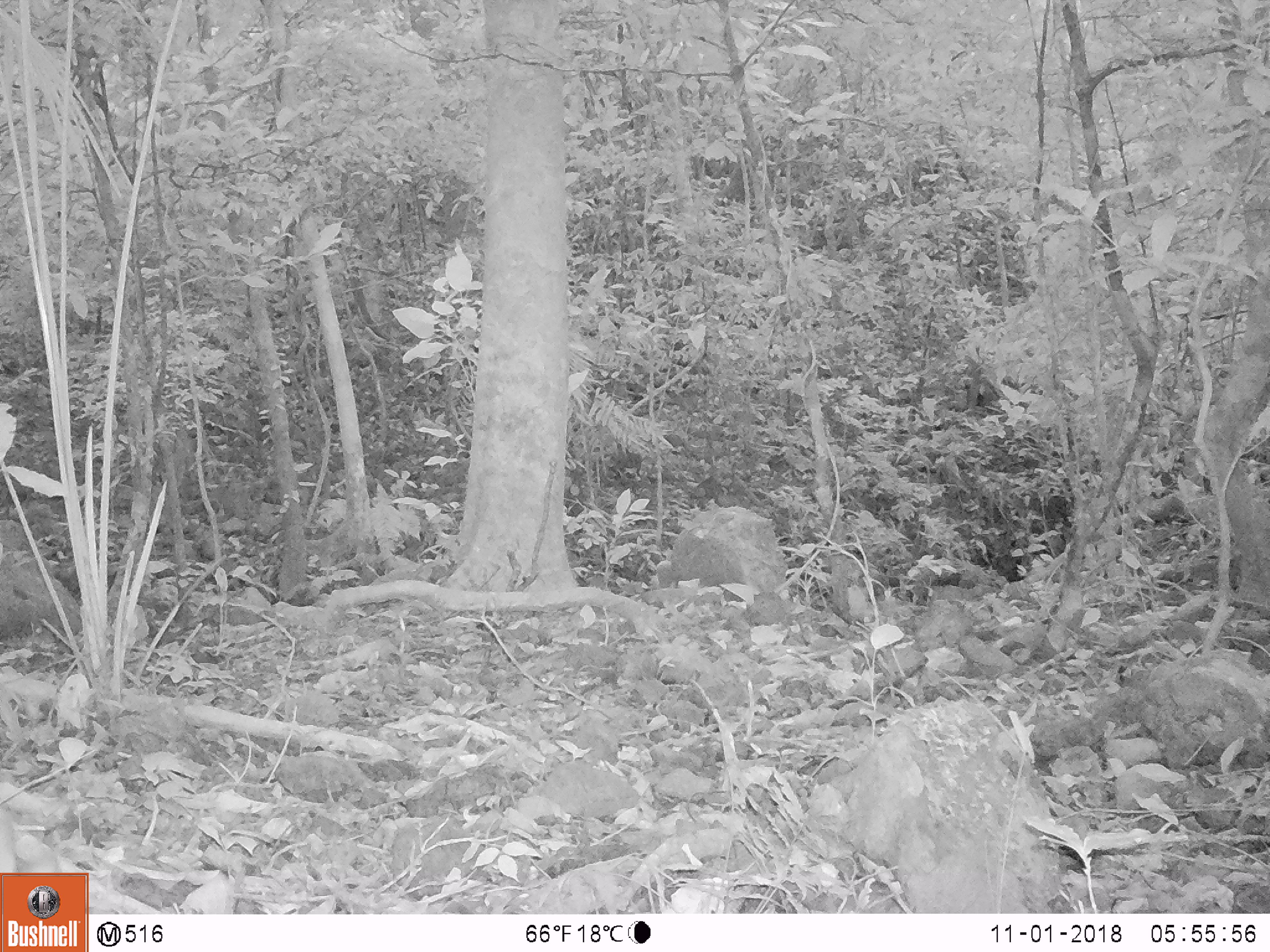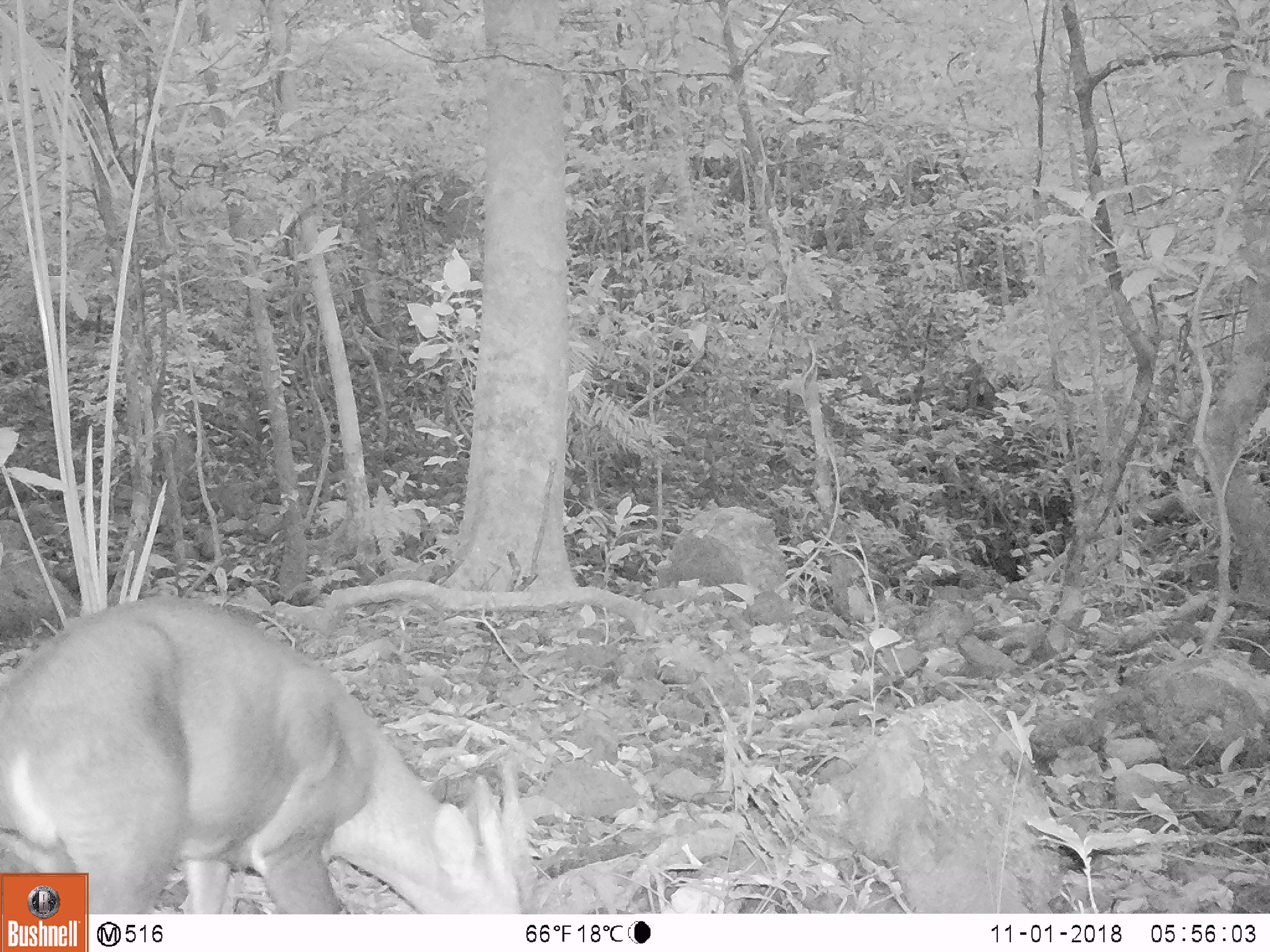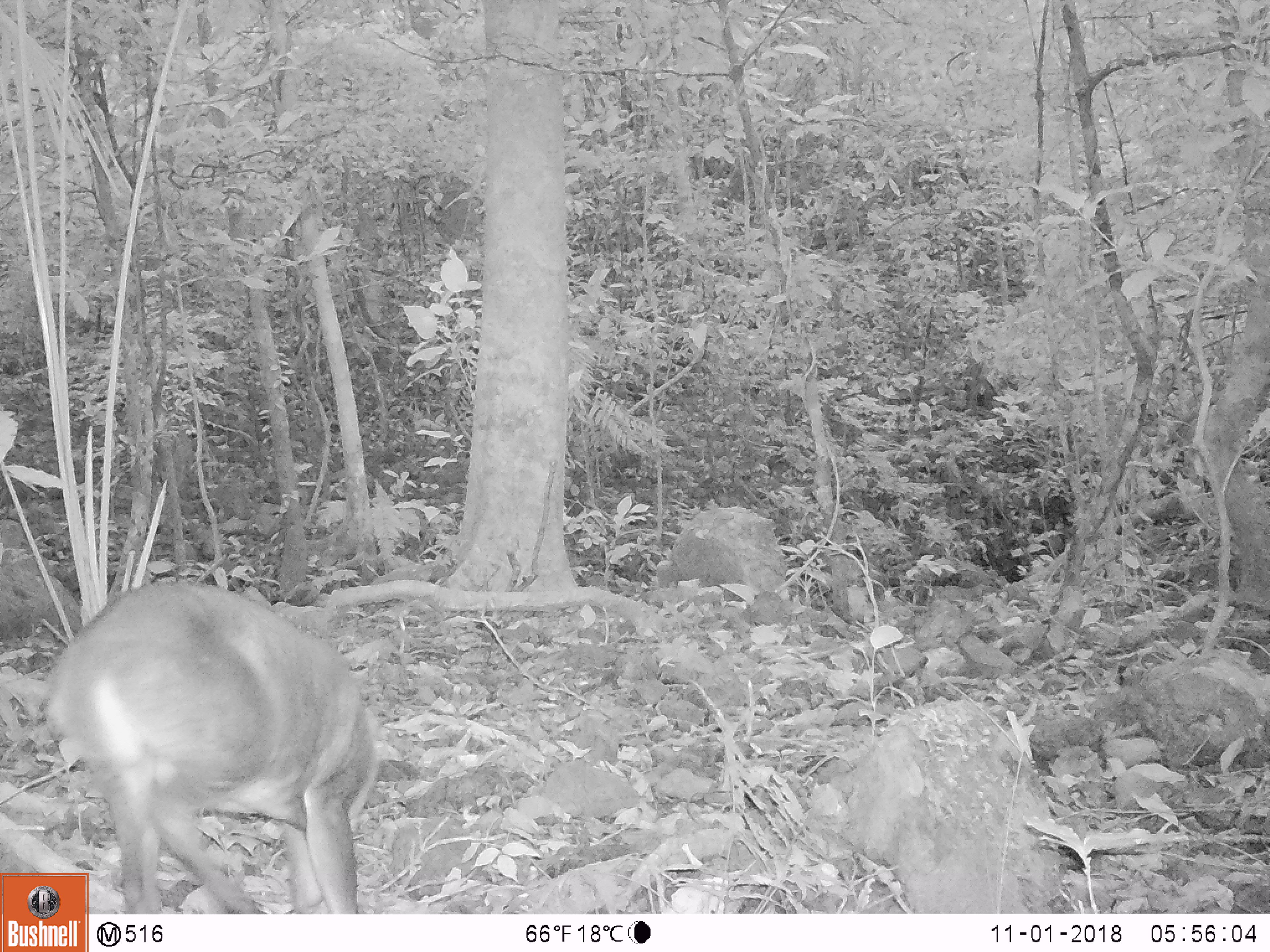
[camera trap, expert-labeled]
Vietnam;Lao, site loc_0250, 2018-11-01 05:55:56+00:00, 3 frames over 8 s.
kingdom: Animalia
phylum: Chordata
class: Mammalia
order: Artiodactyla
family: Cervidae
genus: Muntiacus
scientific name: Muntiacus vuquangensis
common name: large-antlered muntjac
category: large antlered muntjac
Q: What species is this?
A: Large antlered muntjac (large-antlered muntjac) (Muntiacus vuquangensis).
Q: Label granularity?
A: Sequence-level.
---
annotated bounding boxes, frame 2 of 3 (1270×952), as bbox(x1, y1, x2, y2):
large antlered muntjac: bbox(0, 594, 523, 914)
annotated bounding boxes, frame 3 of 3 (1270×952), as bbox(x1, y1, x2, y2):
large antlered muntjac: bbox(43, 575, 381, 913)